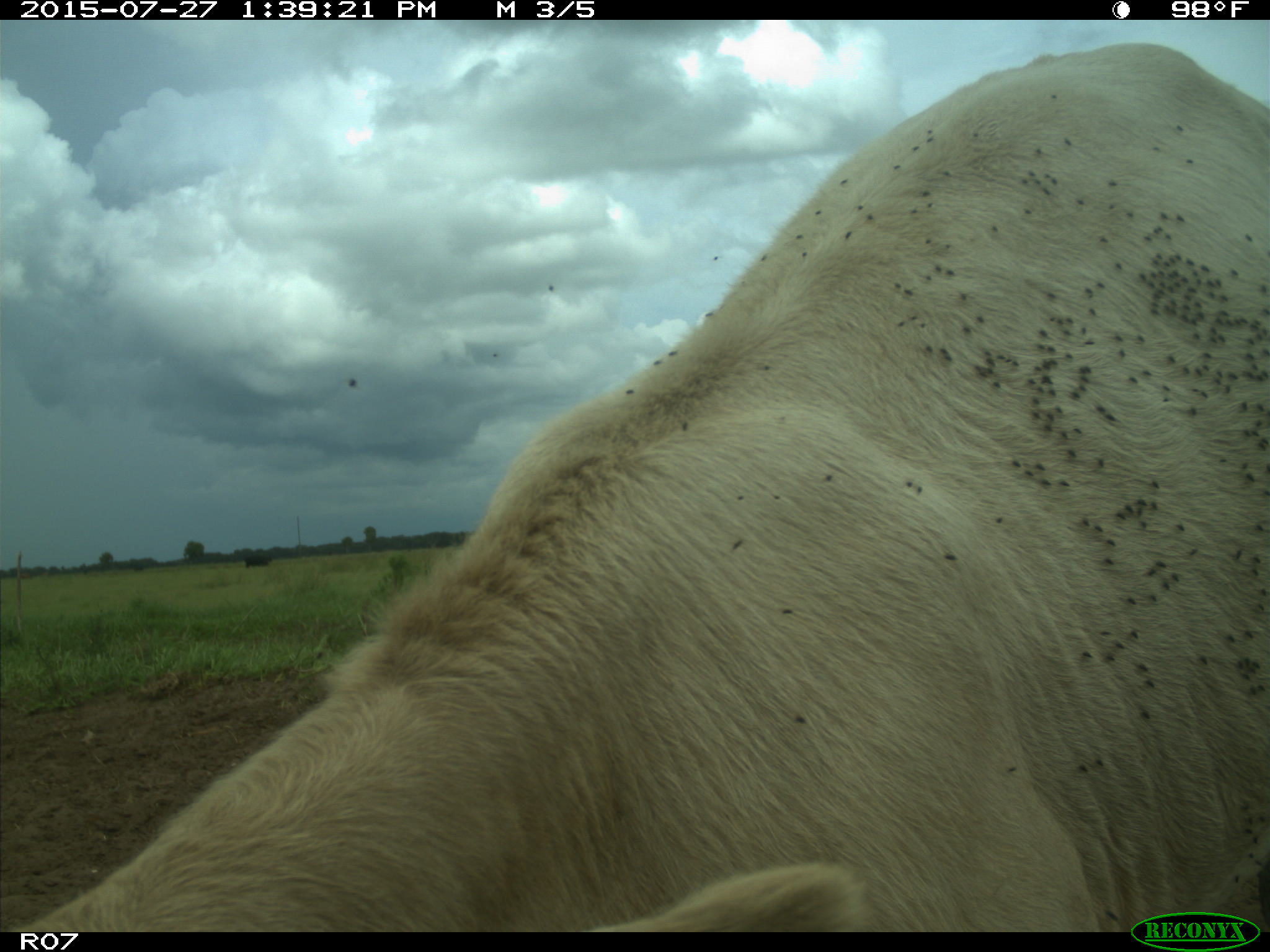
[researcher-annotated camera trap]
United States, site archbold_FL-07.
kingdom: Animalia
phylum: Chordata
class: Mammalia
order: Artiodactyla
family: Bovidae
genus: Bos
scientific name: Bos taurus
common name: domestic cow